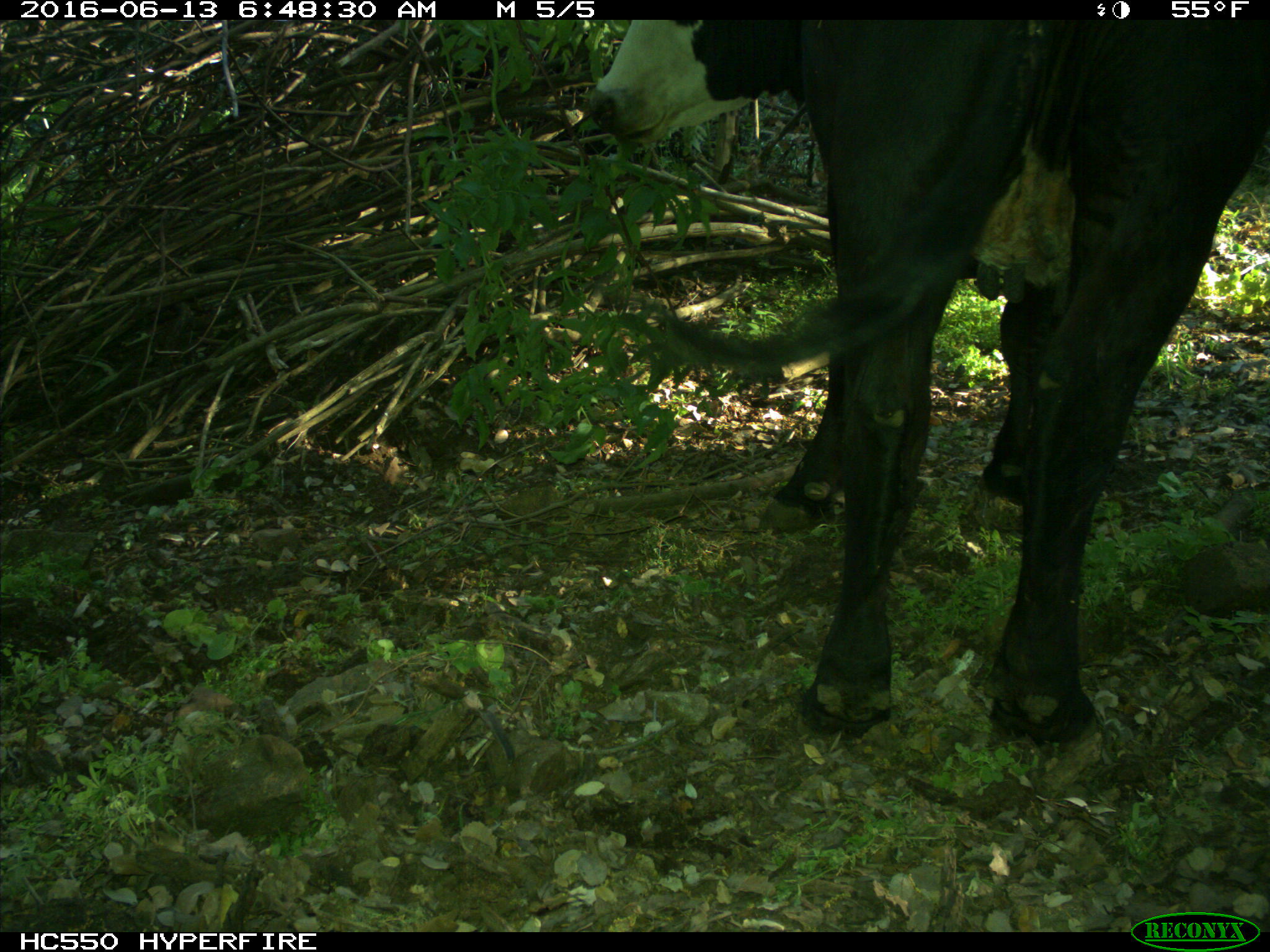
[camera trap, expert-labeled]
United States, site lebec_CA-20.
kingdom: Animalia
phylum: Chordata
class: Mammalia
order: Artiodactyla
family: Bovidae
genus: Bos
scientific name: Bos taurus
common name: domestic cow